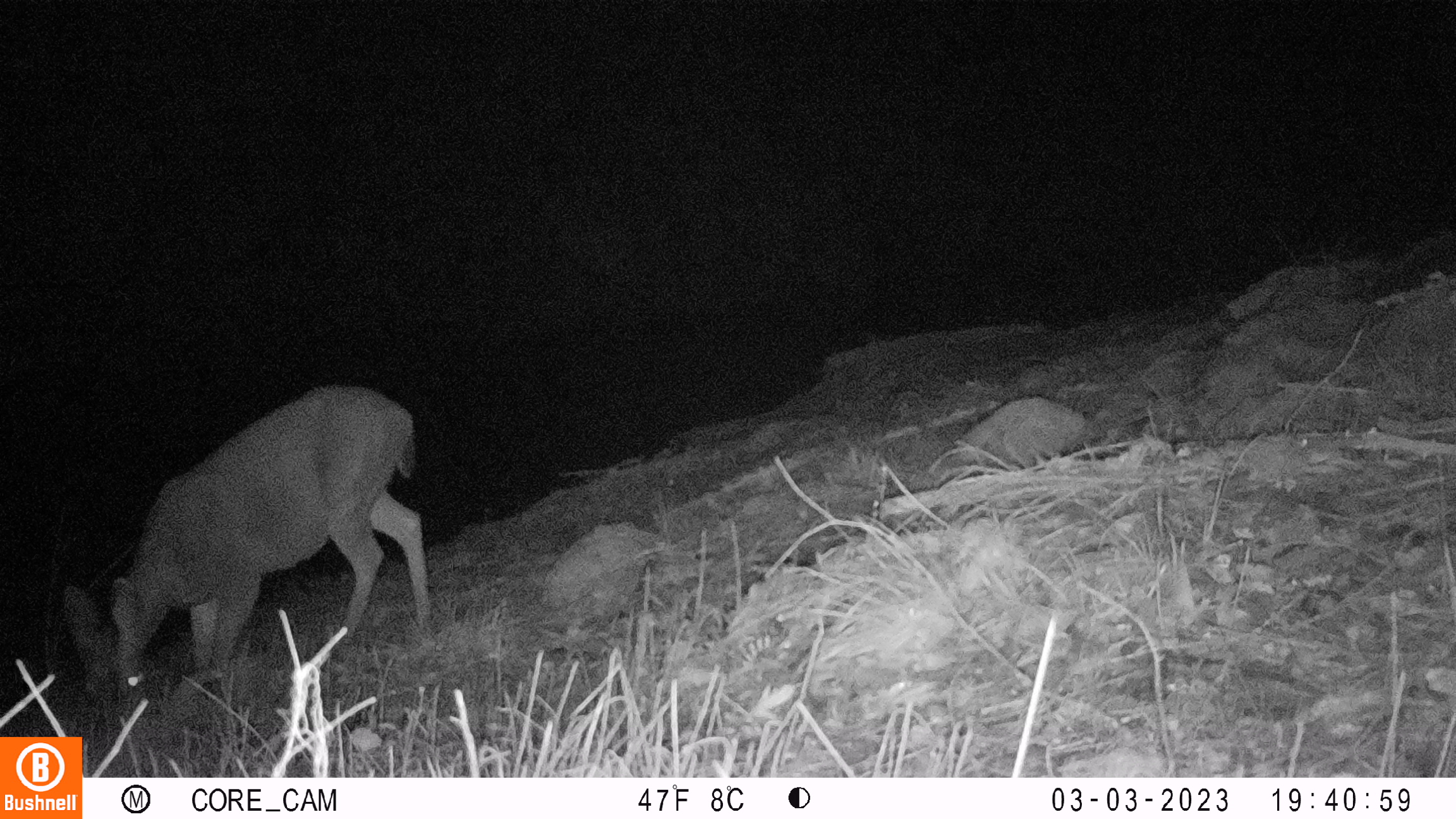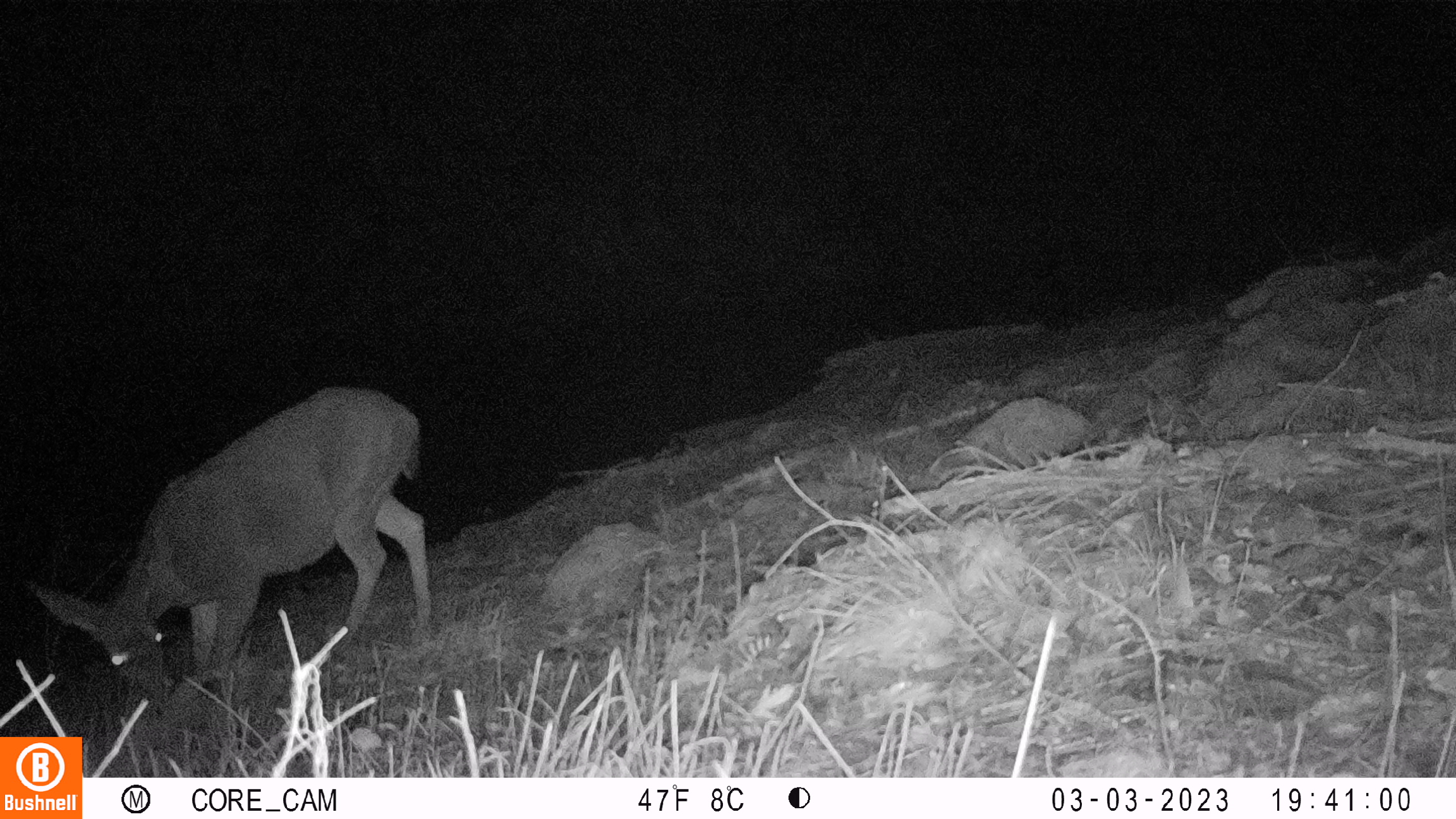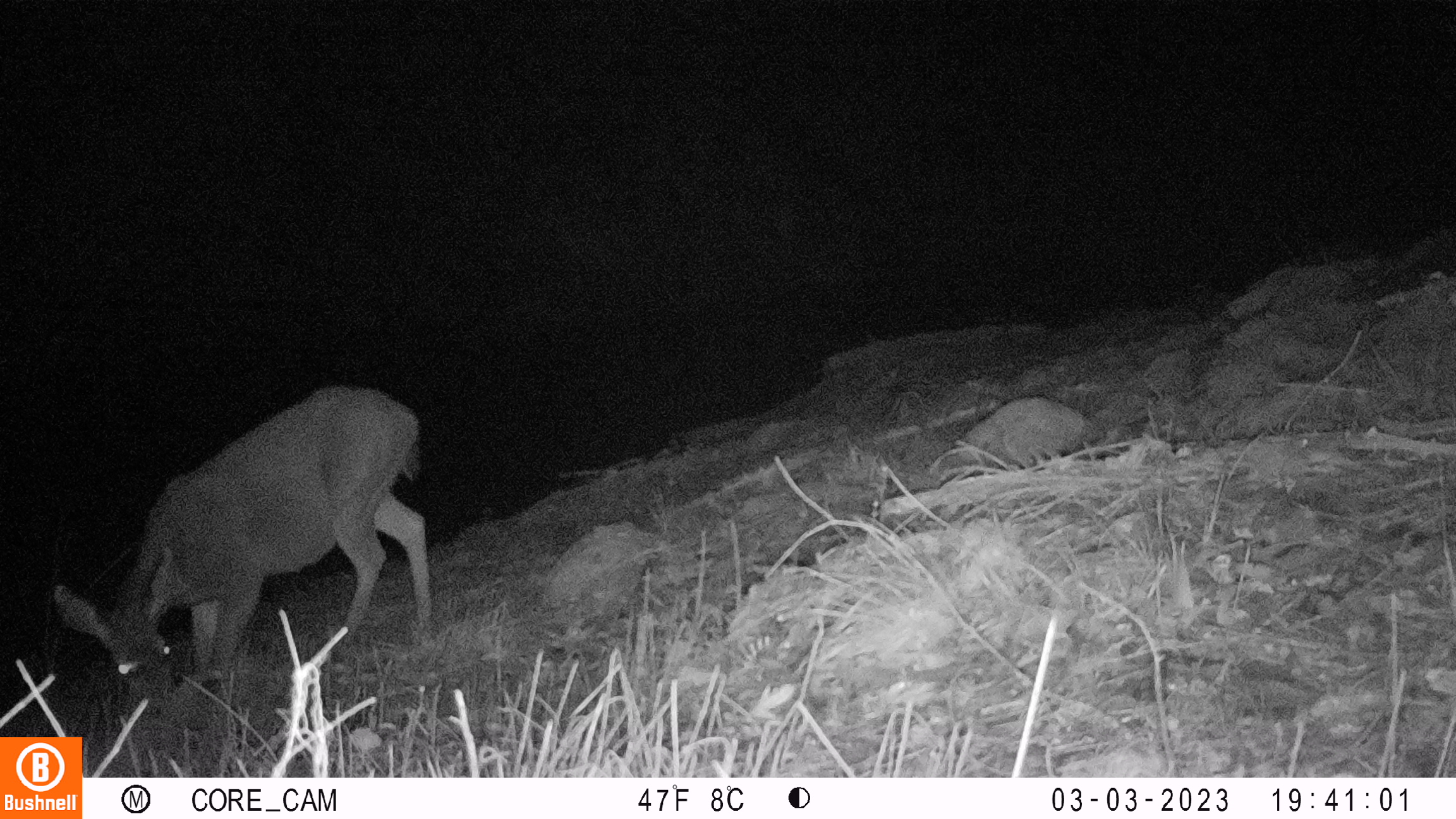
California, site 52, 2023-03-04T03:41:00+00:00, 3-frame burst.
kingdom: Animalia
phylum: Chordata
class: Mammalia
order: Artiodactyla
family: Cervidae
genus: Odocoileus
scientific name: Odocoileus hemionus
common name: mule deer